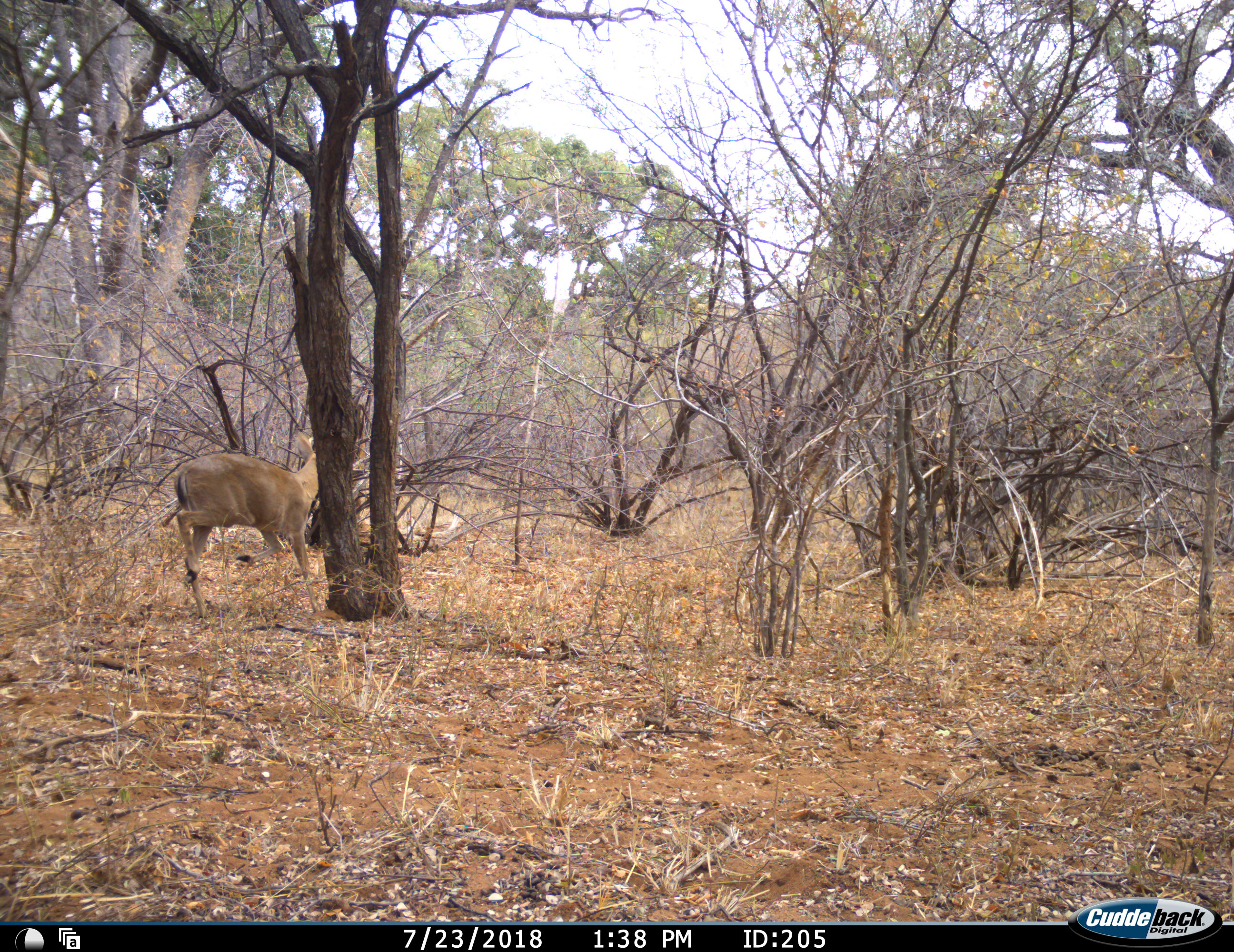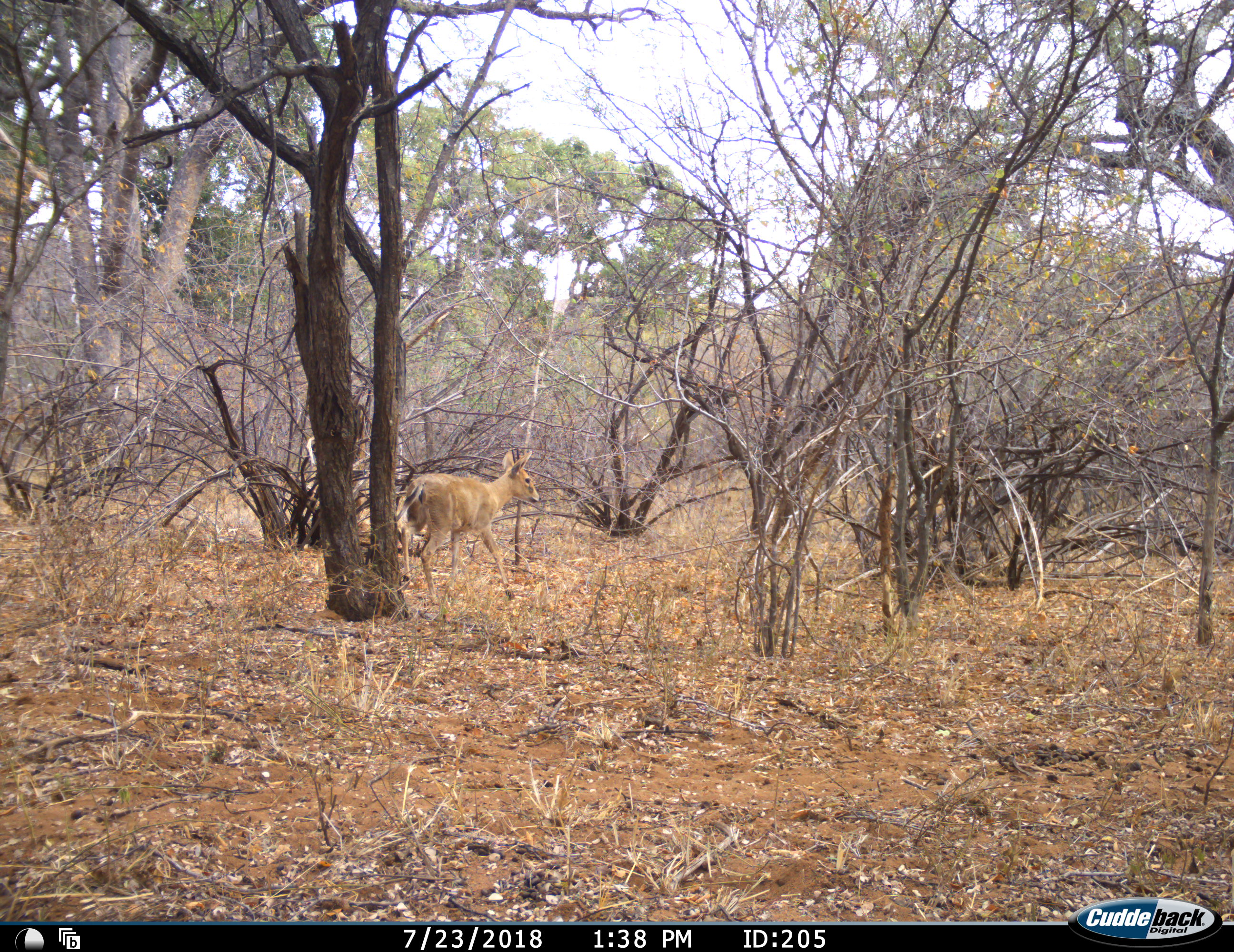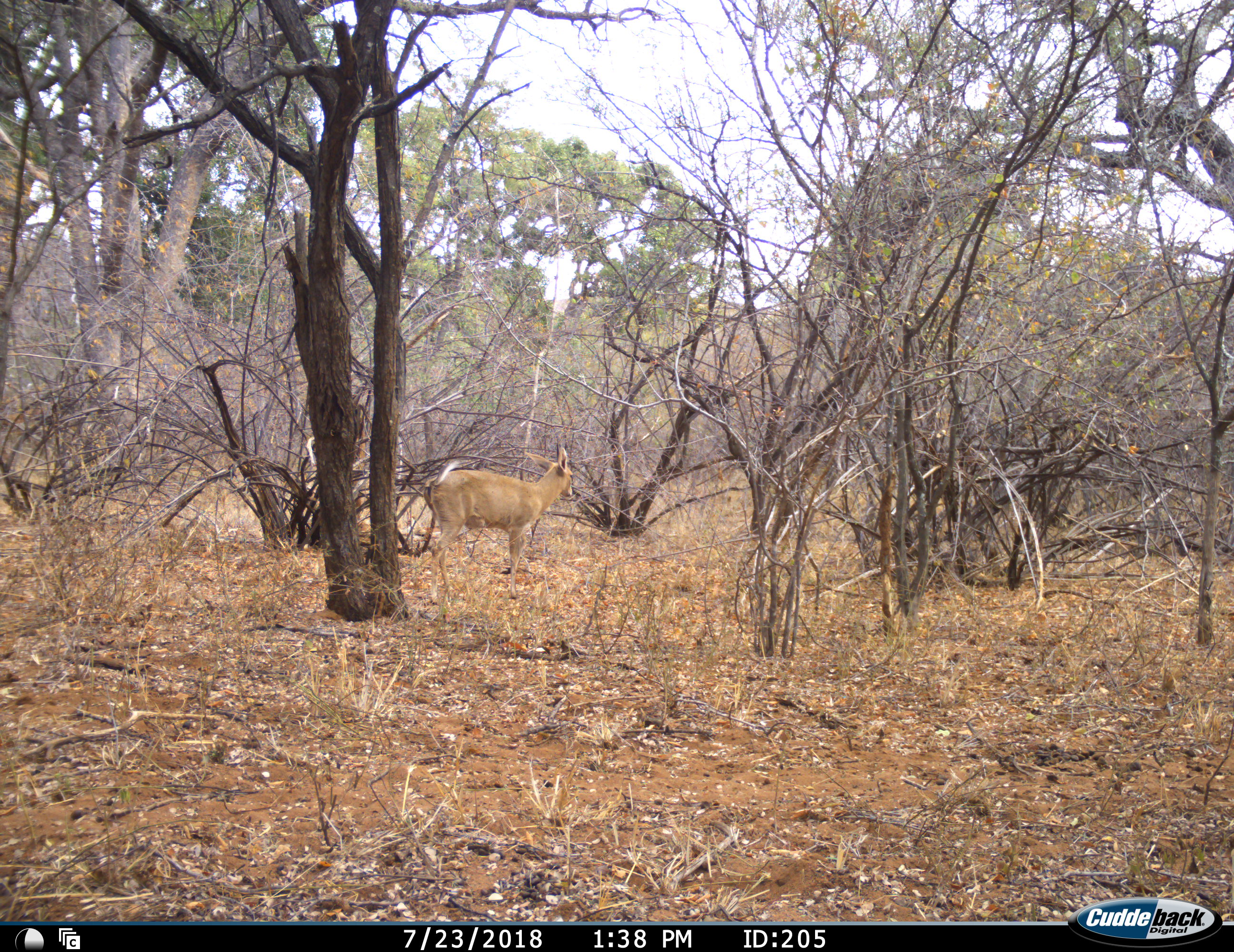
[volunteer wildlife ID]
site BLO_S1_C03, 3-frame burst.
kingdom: Animalia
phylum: Chordata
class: Mammalia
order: Artiodactyla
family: Bovidae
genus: Sylvicapra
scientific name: Sylvicapra grimmia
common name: common duiker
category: duikercommongrey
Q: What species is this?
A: Duikercommongrey (common duiker) (Sylvicapra grimmia).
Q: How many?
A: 1.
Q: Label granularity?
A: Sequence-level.